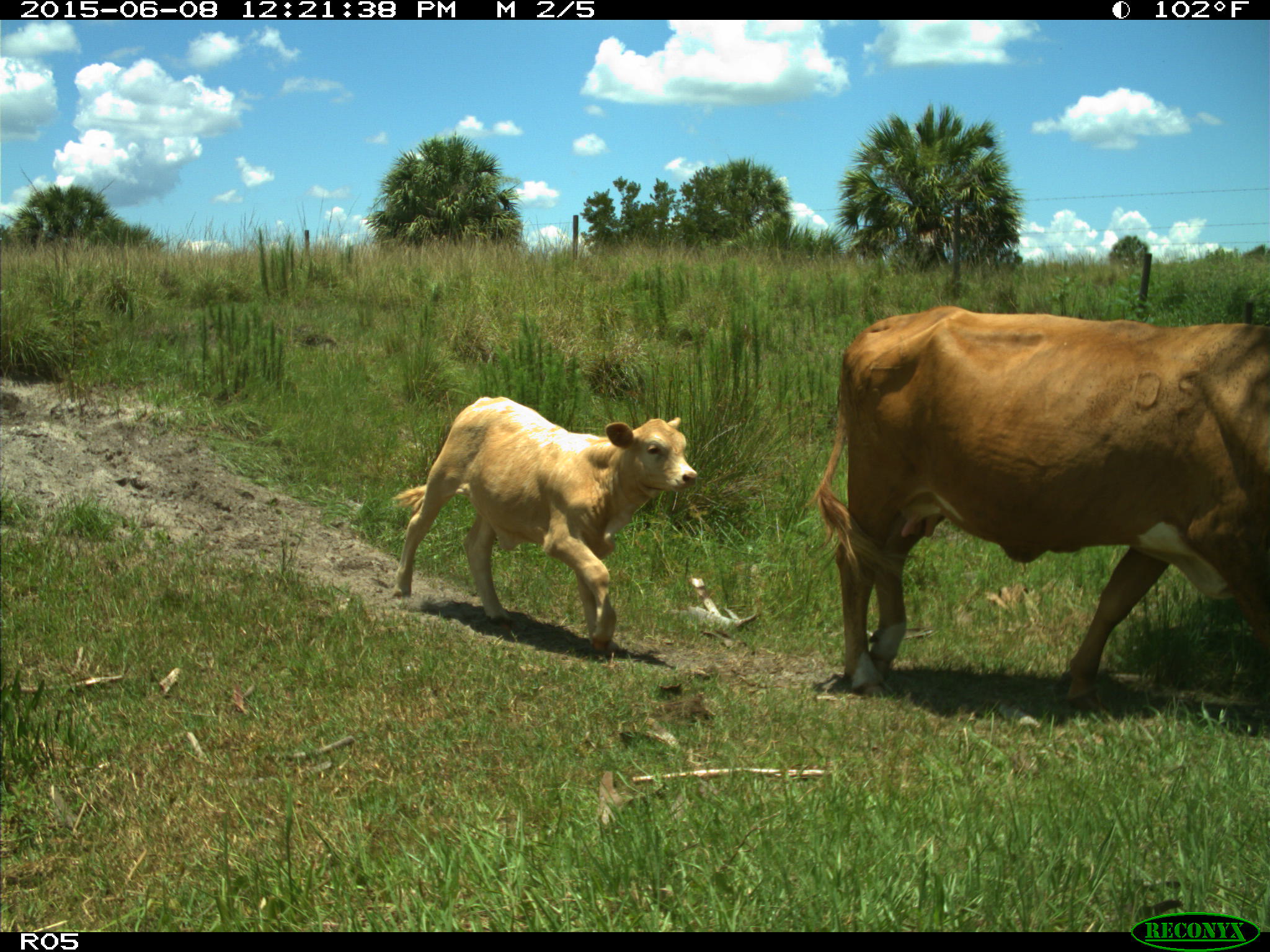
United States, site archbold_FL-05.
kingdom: Animalia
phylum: Chordata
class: Mammalia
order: Artiodactyla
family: Bovidae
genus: Bos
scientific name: Bos taurus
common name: domestic cow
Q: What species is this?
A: Bos taurus (domestic cow).